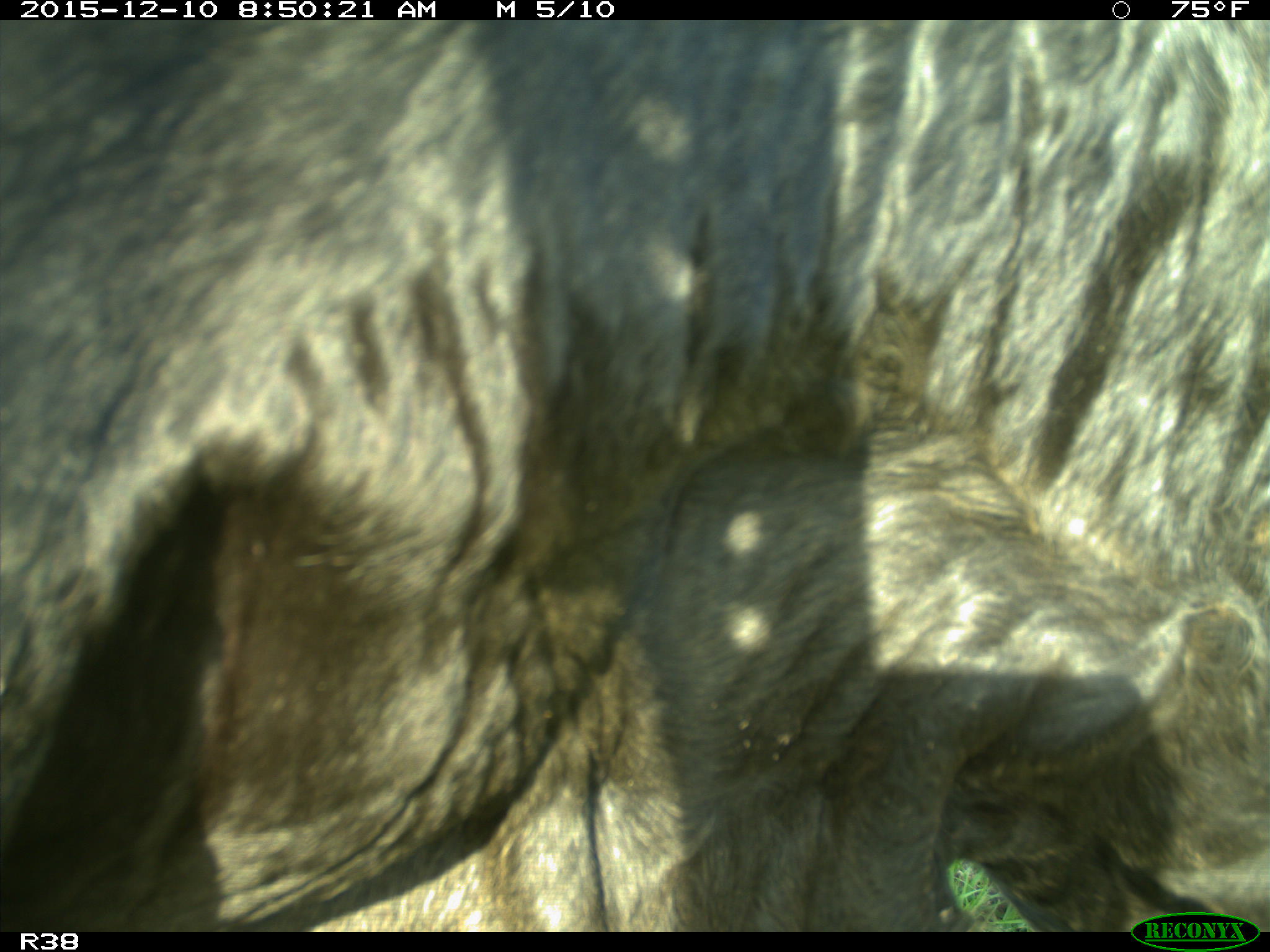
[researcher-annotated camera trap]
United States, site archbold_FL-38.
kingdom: Animalia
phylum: Chordata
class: Mammalia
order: Artiodactyla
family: Bovidae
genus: Bos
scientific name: Bos taurus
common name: domestic cow